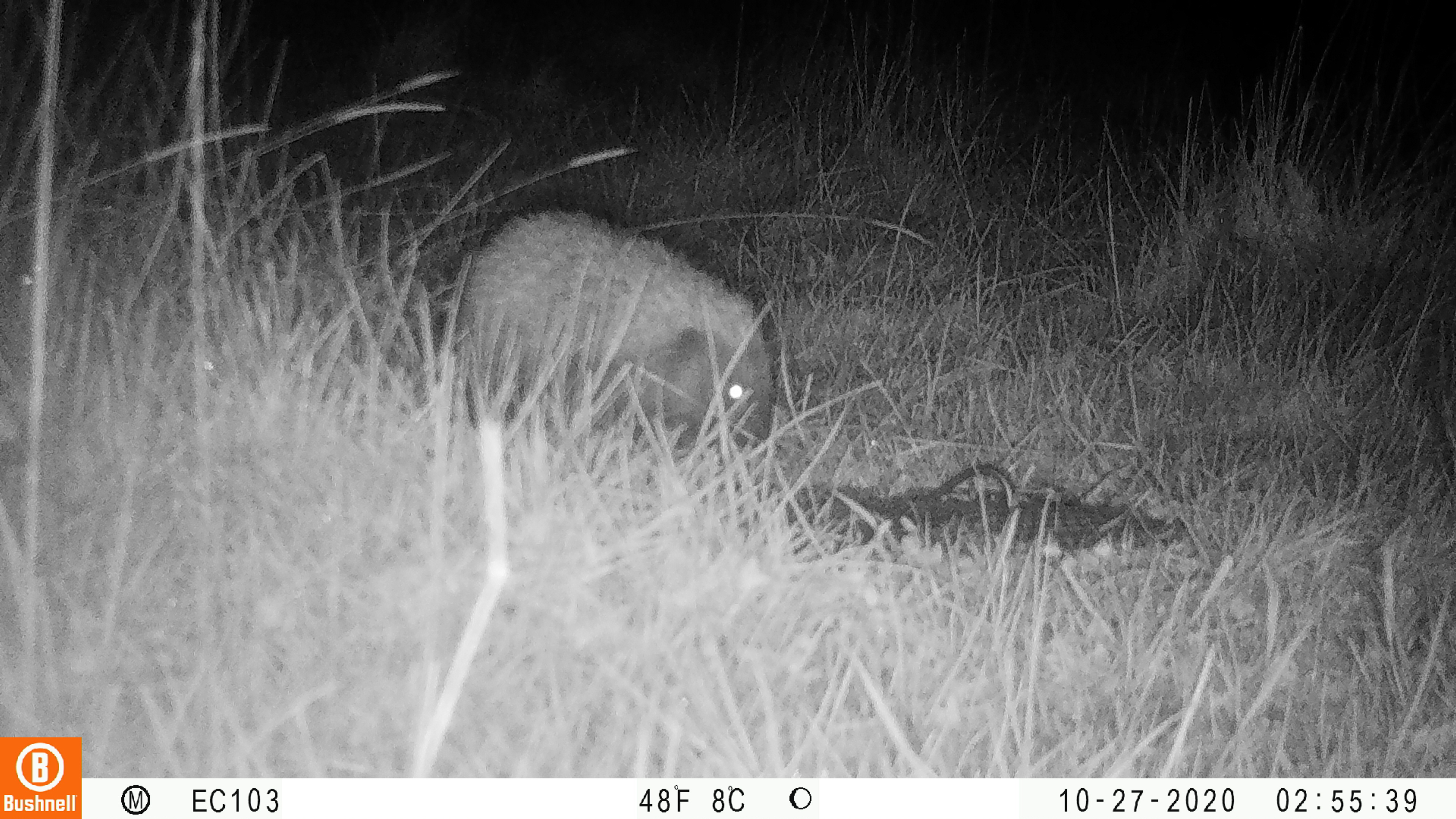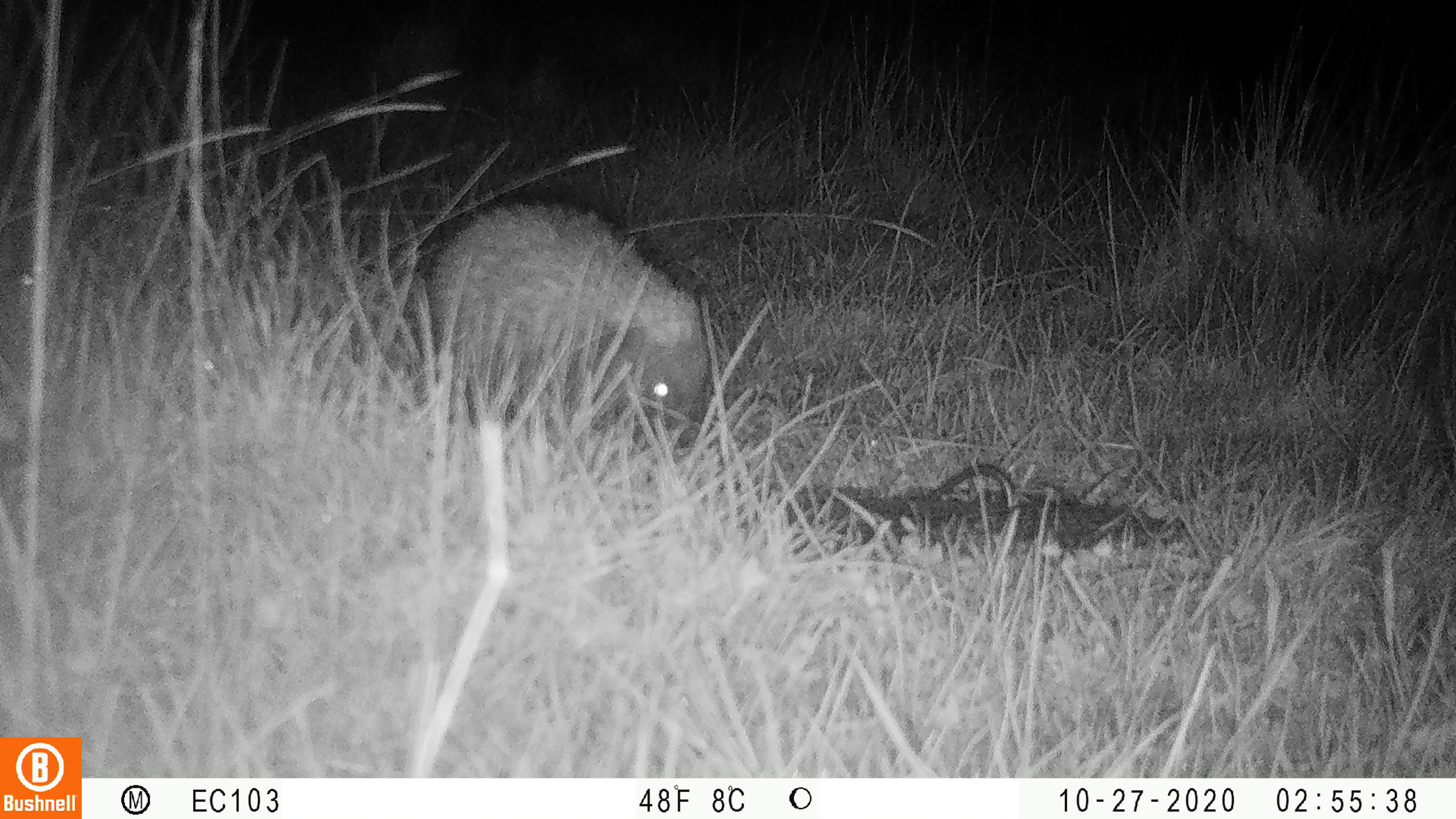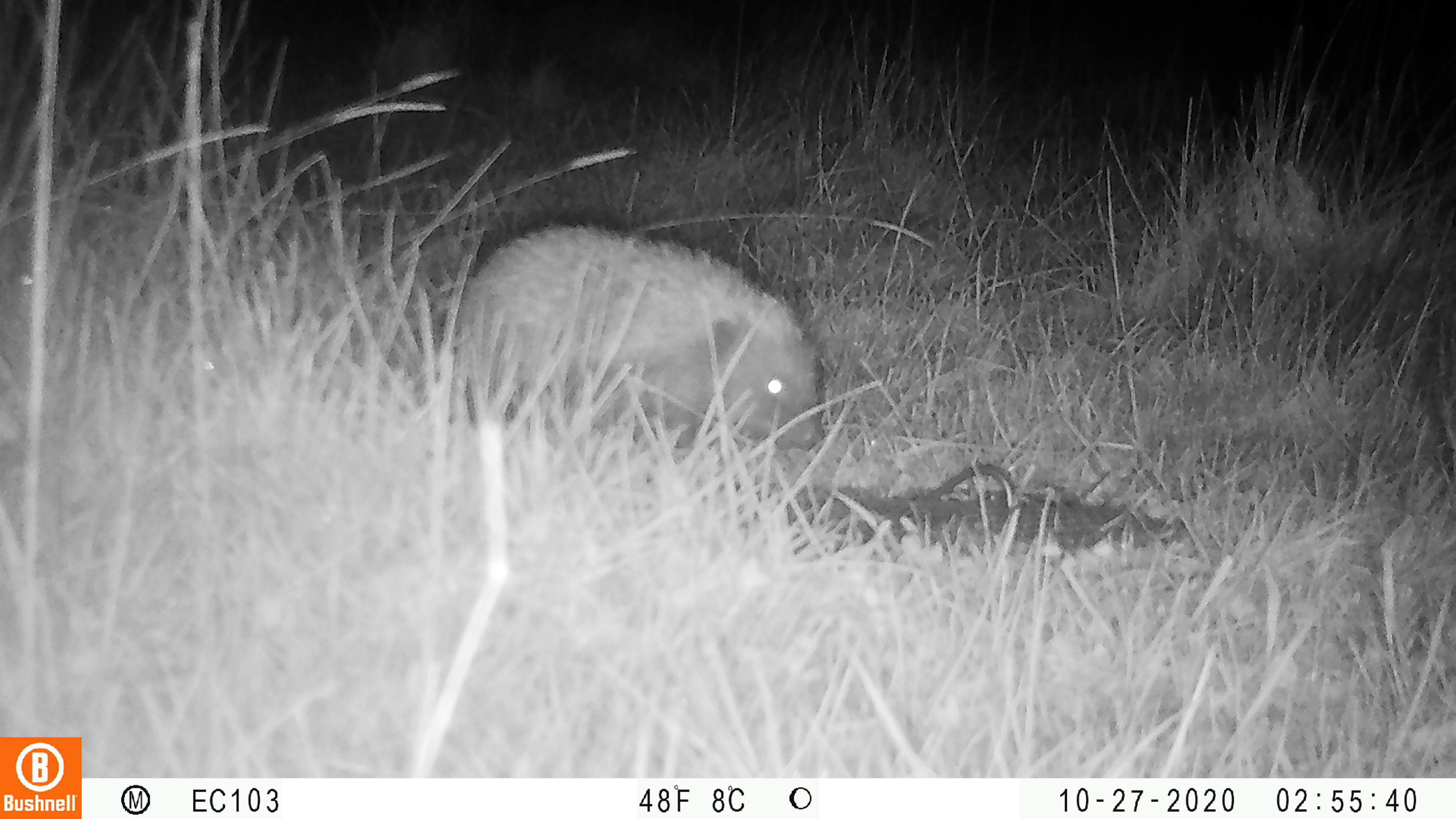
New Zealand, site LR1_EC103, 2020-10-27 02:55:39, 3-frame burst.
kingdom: Animalia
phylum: Chordata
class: Mammalia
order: Eulipotyphla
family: Erinaceidae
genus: Erinaceus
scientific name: Erinaceus europaeus europaeus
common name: european hedgehog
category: hedgehog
Hedgehog (european hedgehog) (Erinaceus europaeus europaeus).